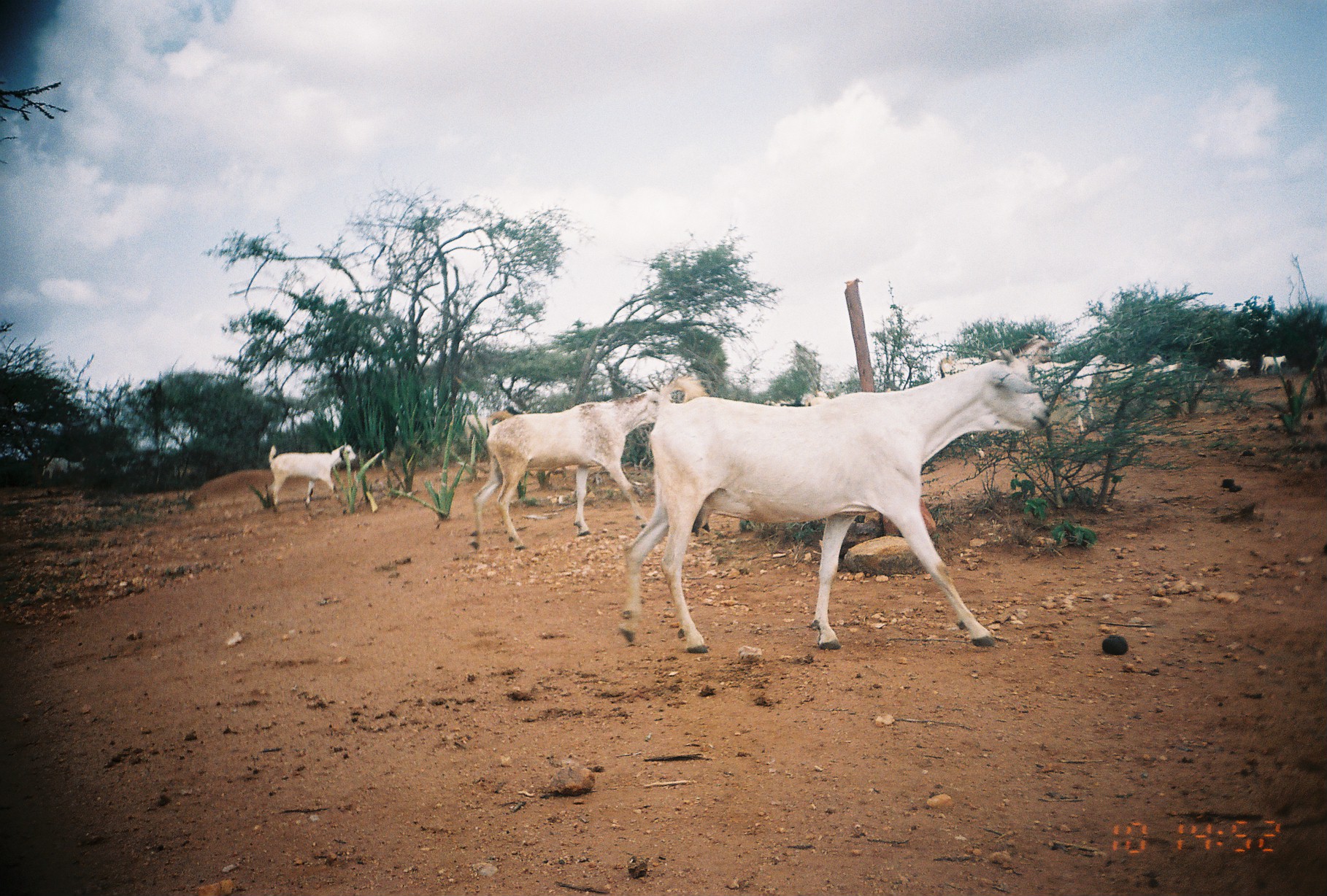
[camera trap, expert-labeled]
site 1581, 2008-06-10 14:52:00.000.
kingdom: Animalia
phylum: Chordata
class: Mammalia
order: Artiodactyla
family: Bovidae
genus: Capra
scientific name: Capra aegagrus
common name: wild goat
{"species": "Capra aegagrus (wild goat)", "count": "11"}